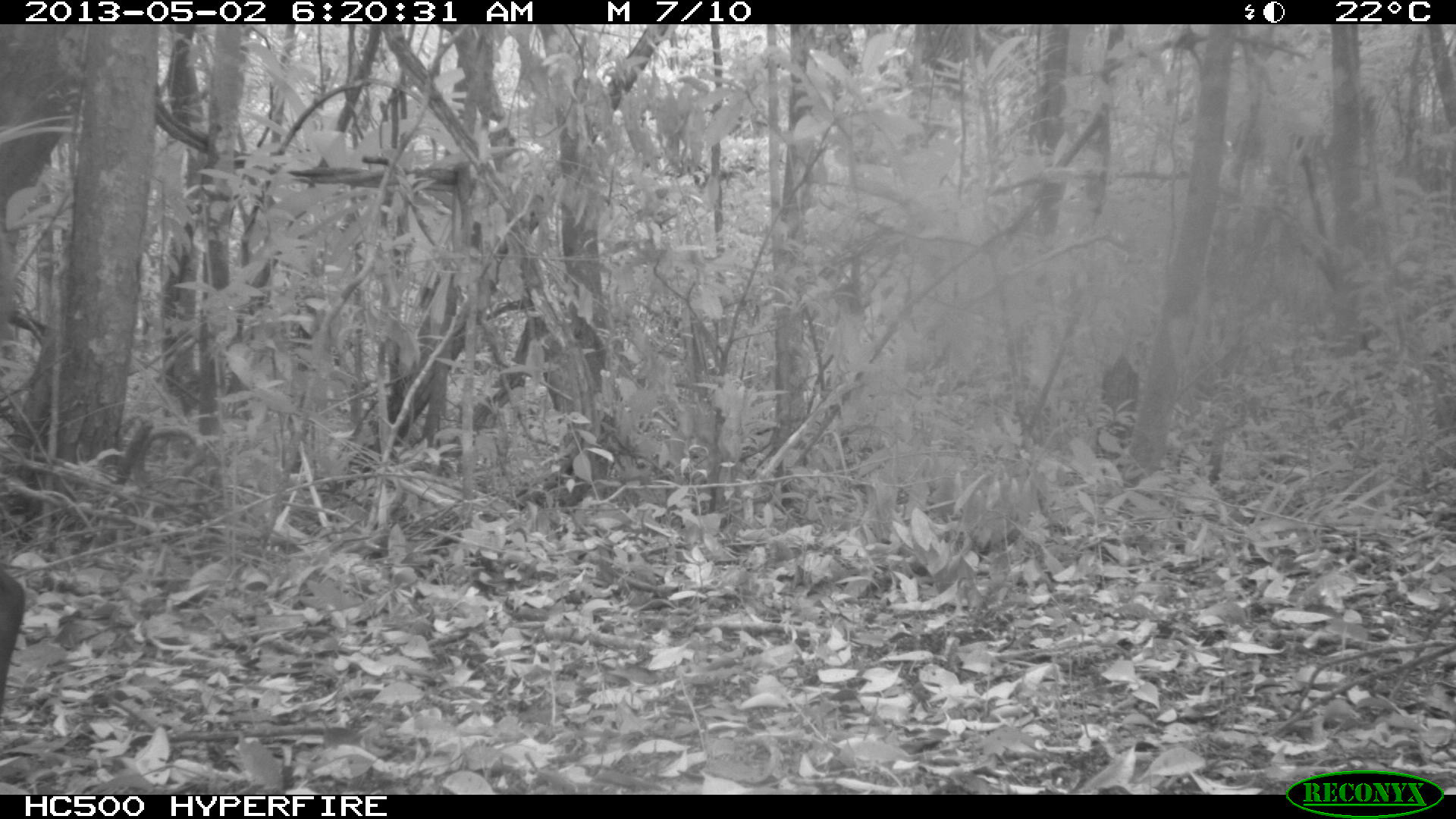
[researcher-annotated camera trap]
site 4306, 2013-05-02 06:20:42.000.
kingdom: Animalia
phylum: Chordata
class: Mammalia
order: Artiodactyla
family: Cervidae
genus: Mazama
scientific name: Mazama temama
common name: central american red brocket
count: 1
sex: male